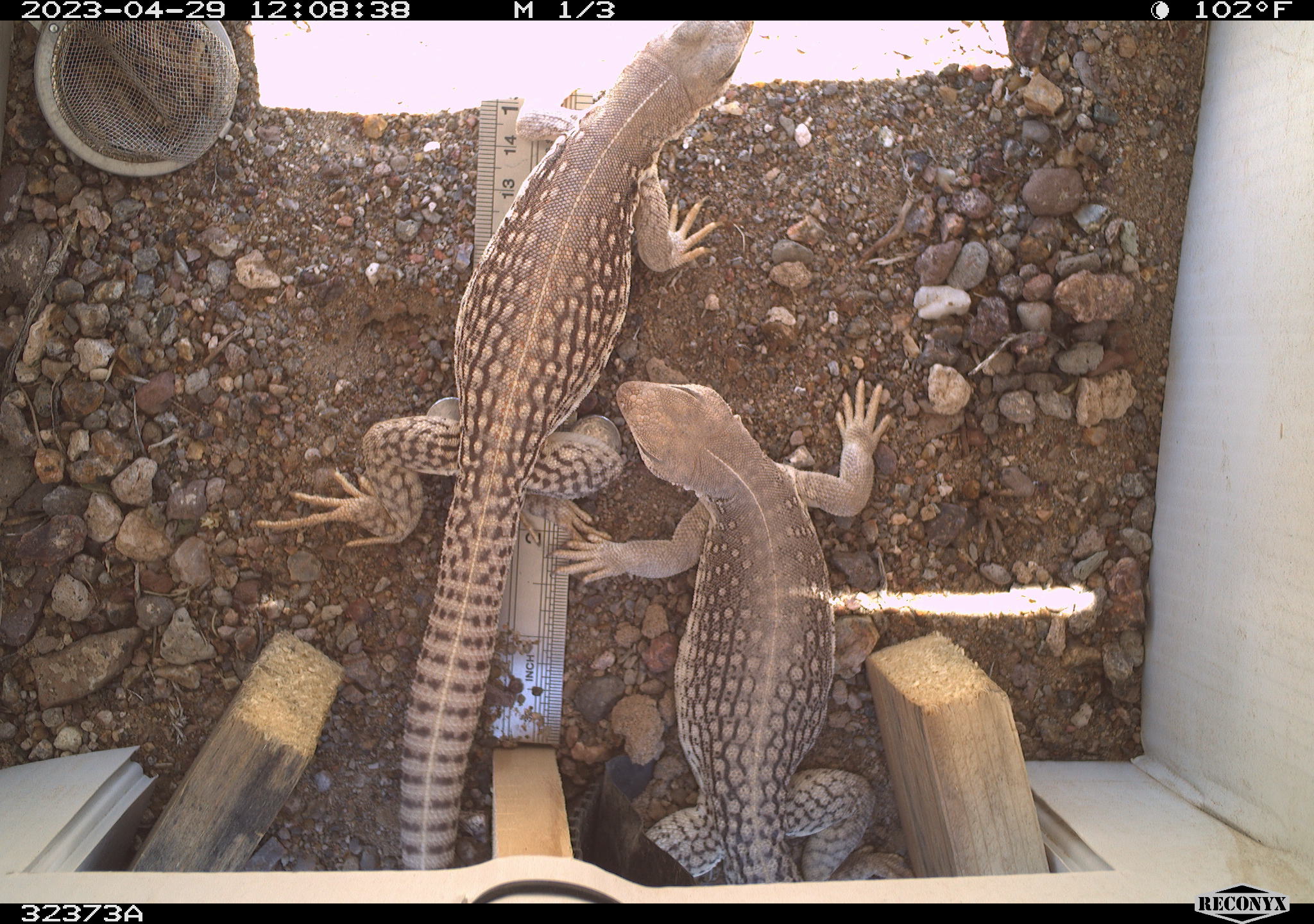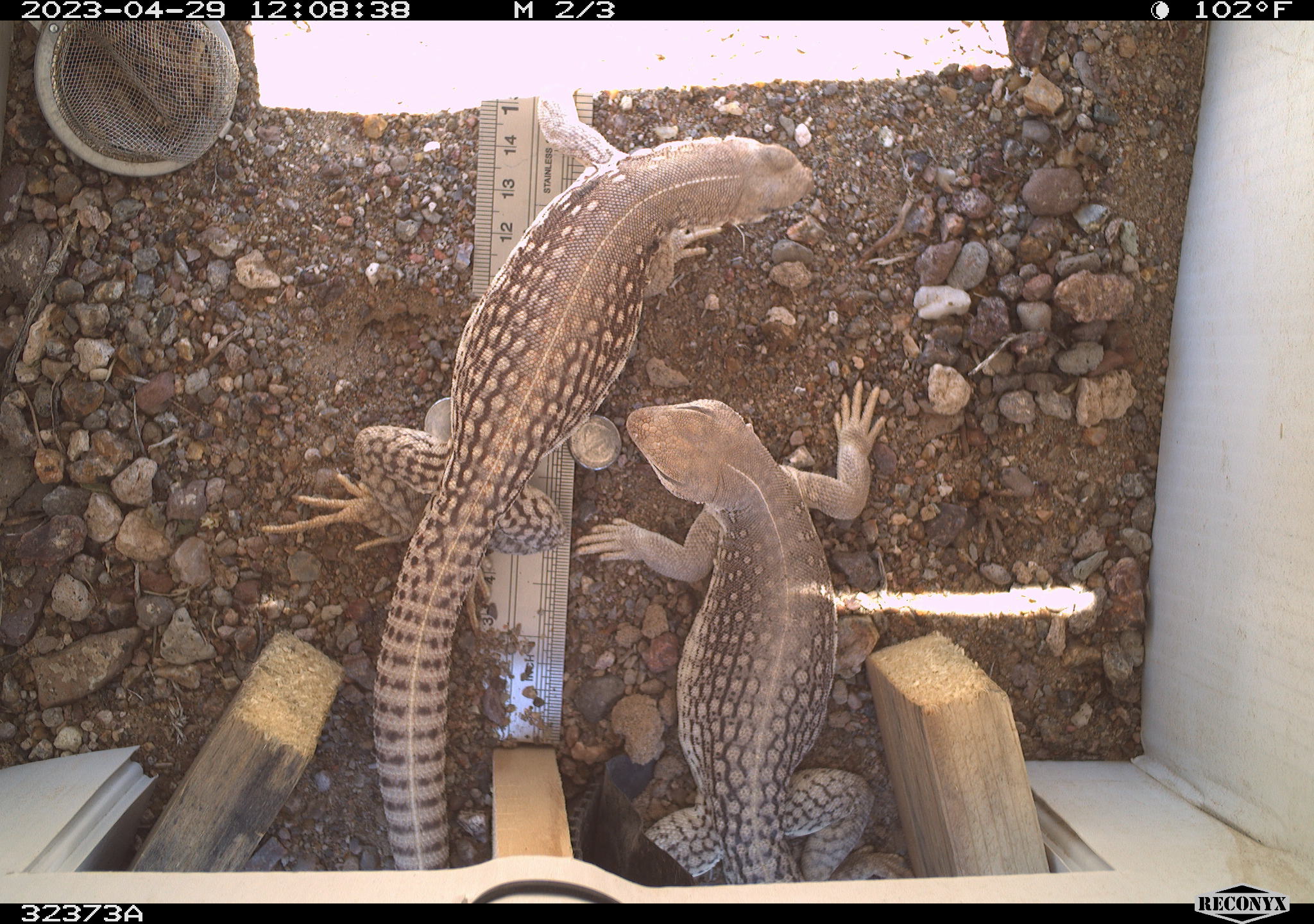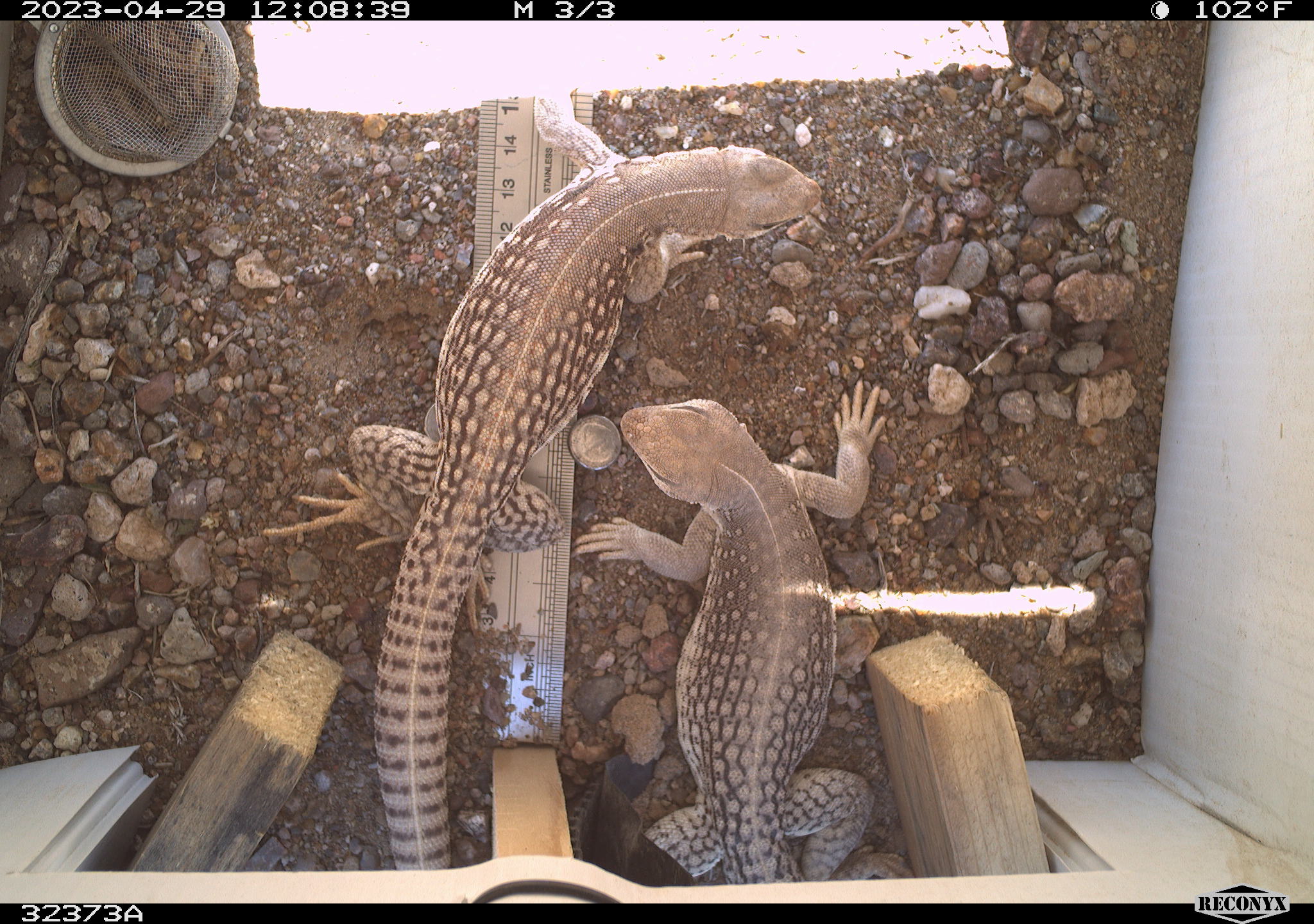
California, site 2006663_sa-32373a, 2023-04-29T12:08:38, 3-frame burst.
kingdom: Animalia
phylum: Chordata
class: Reptilia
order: Squamata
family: Iguanidae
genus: Dipsosaurus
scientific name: Dipsosaurus dorsalis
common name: common desert iguana